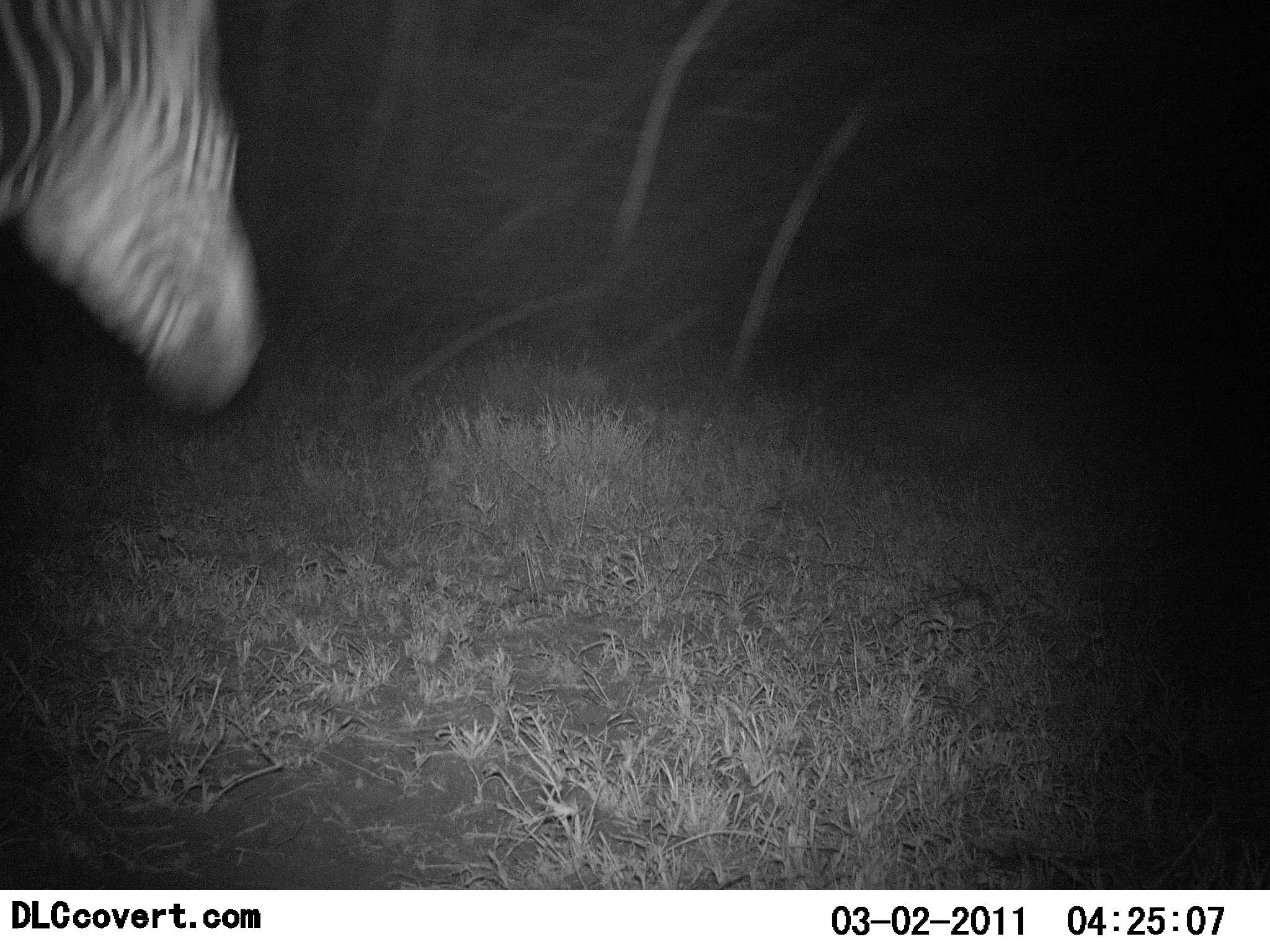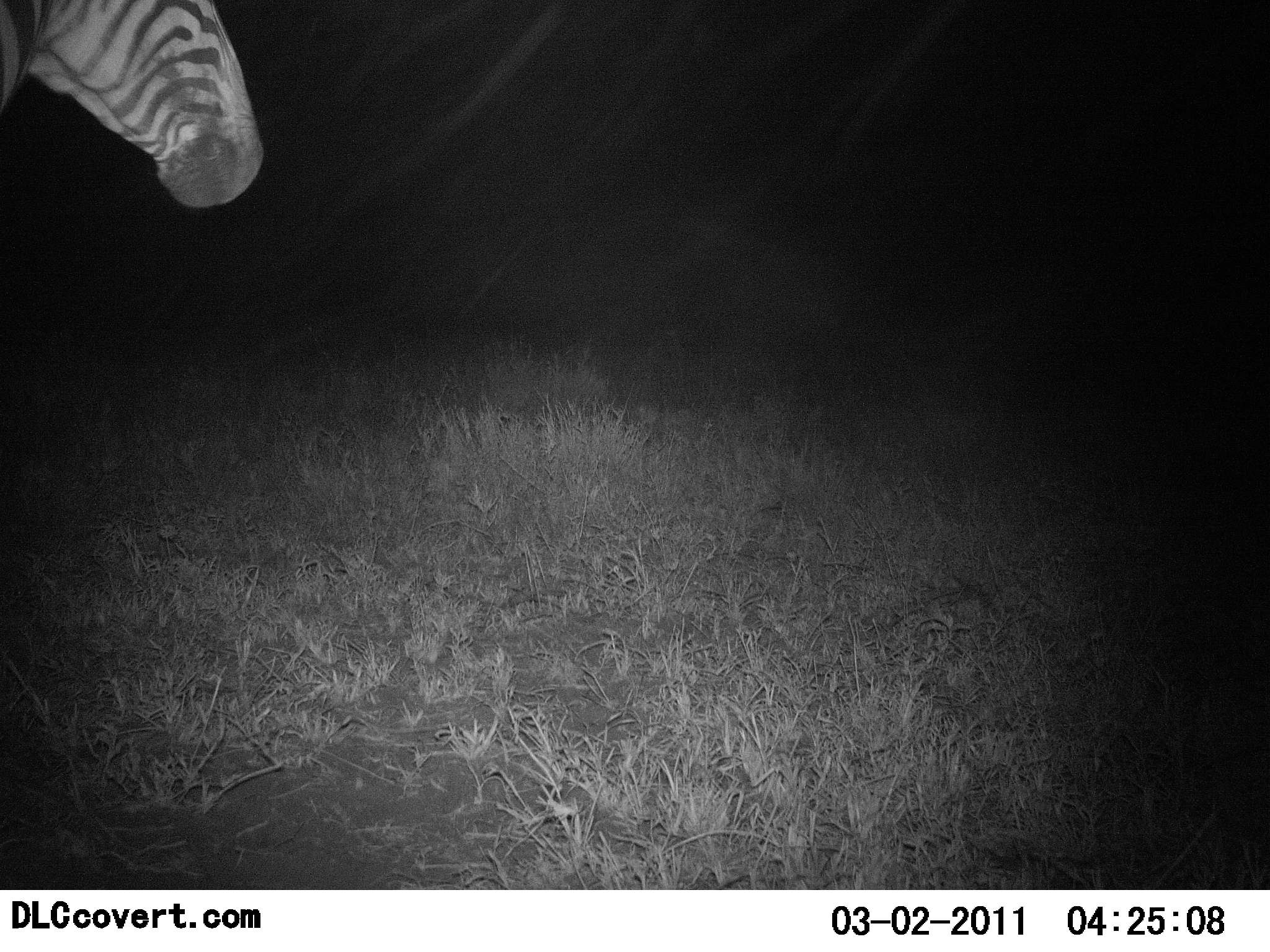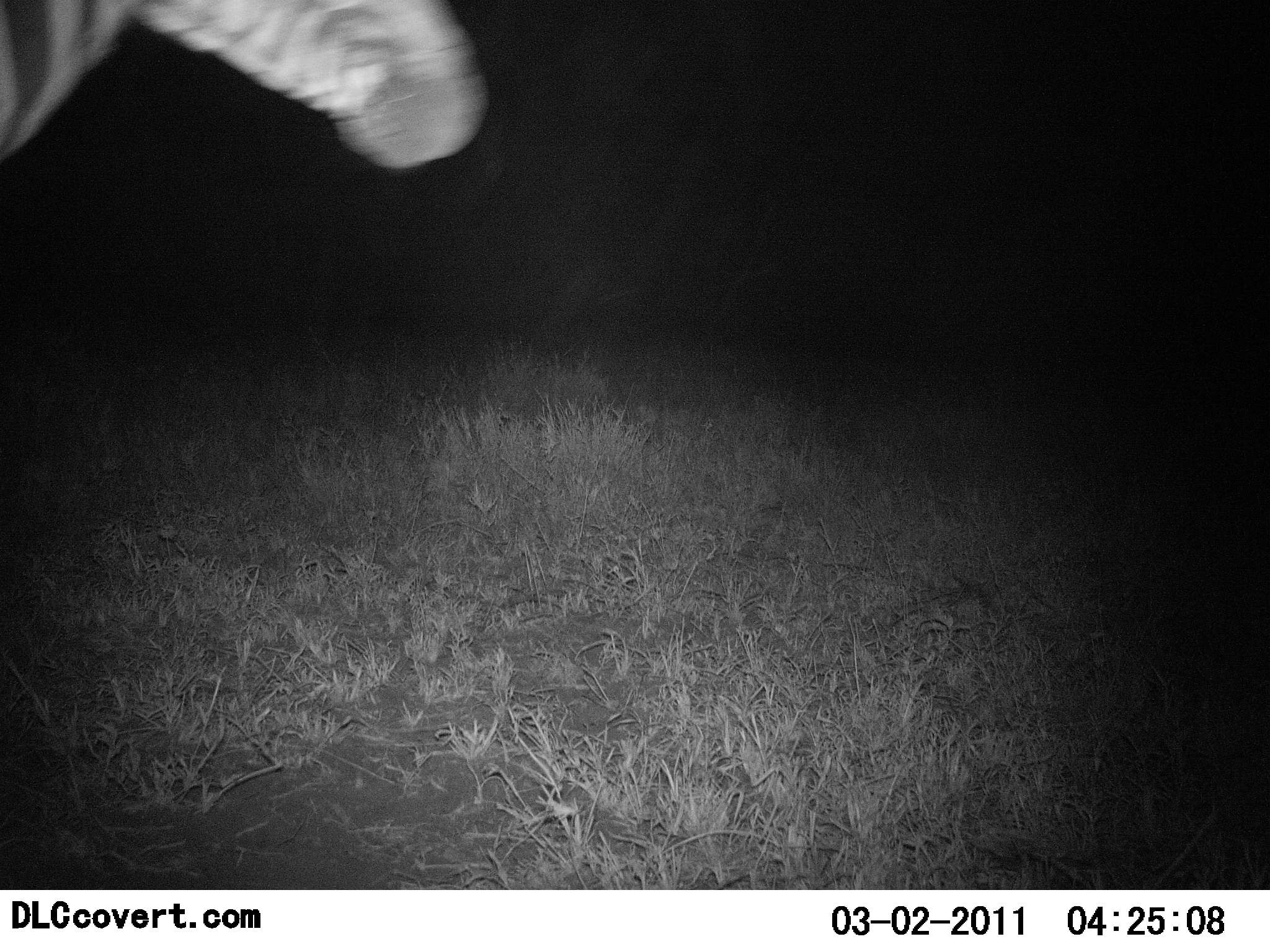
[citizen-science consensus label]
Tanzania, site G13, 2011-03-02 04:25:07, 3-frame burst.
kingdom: Animalia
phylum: Chordata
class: Mammalia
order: Perissodactyla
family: Equidae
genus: Equus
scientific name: Equus quagga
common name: plains zebra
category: zebra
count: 1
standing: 73%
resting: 0%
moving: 9%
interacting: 9%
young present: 0%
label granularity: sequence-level